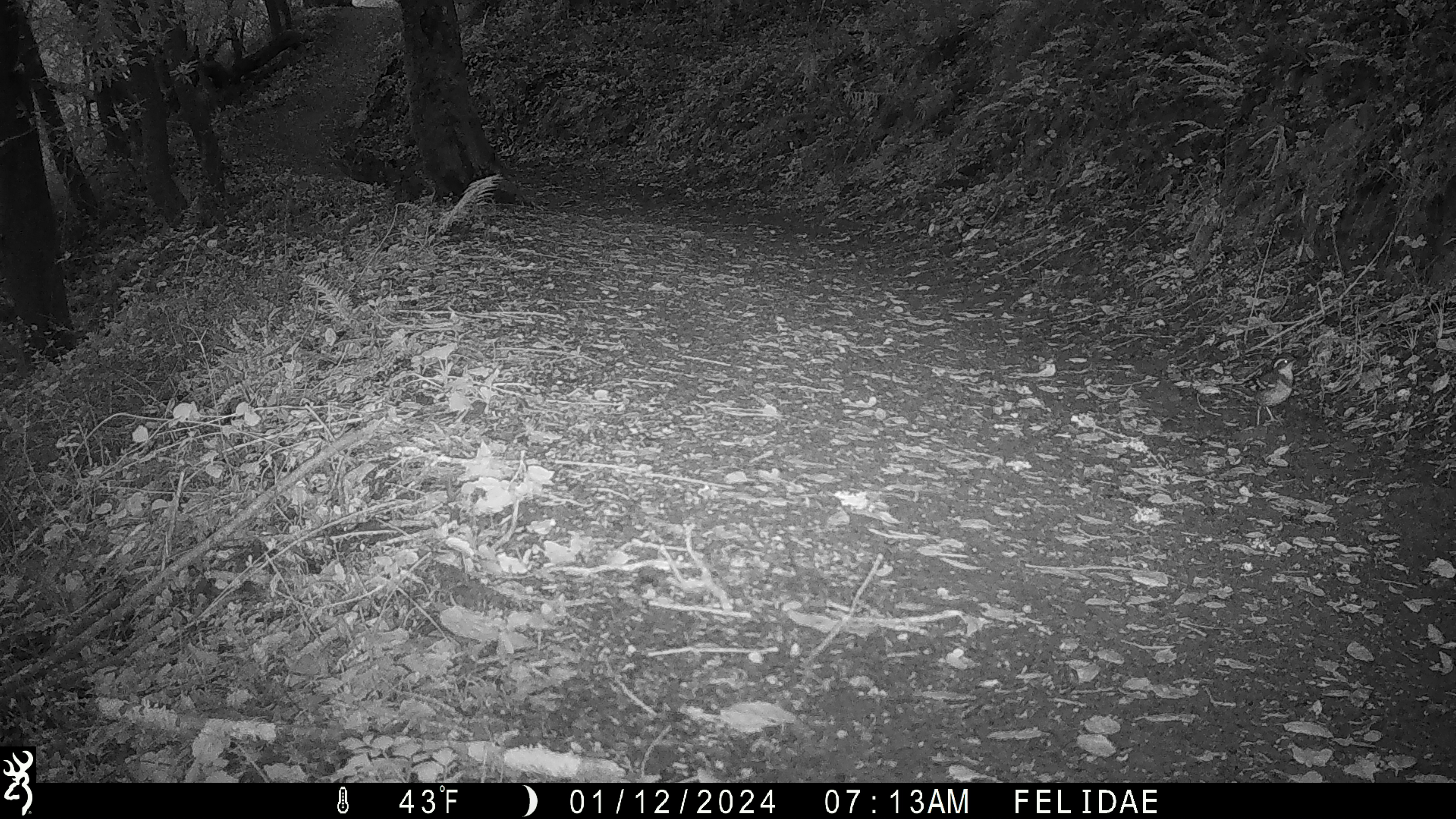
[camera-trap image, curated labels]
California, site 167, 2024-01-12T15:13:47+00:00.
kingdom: Animalia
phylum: Chordata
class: Aves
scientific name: Aves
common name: bird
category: unknown bird